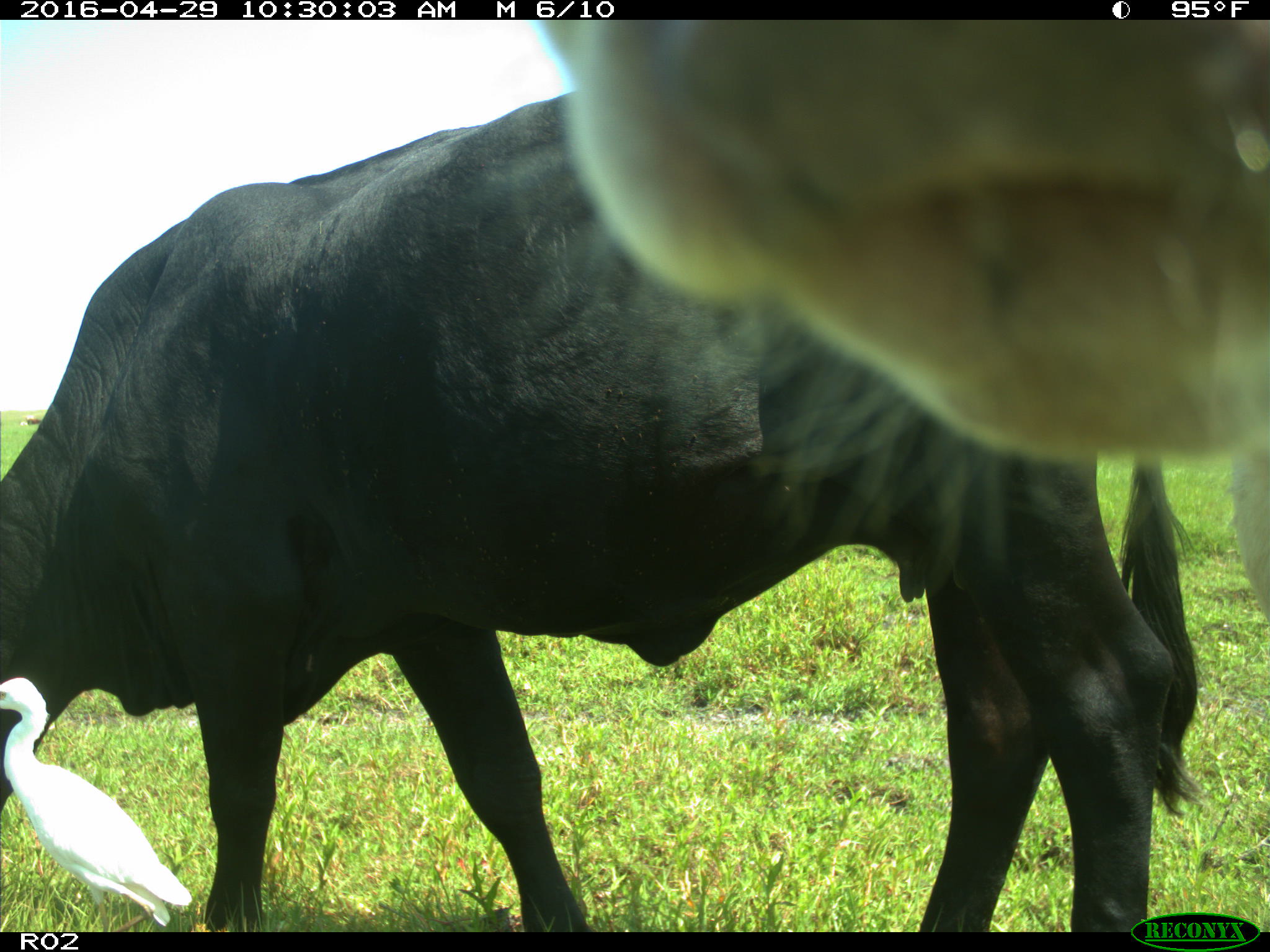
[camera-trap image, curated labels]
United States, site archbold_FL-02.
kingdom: Animalia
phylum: Chordata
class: Mammalia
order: Artiodactyla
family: Bovidae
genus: Bos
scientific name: Bos taurus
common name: domestic cow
Bos taurus (domestic cow).